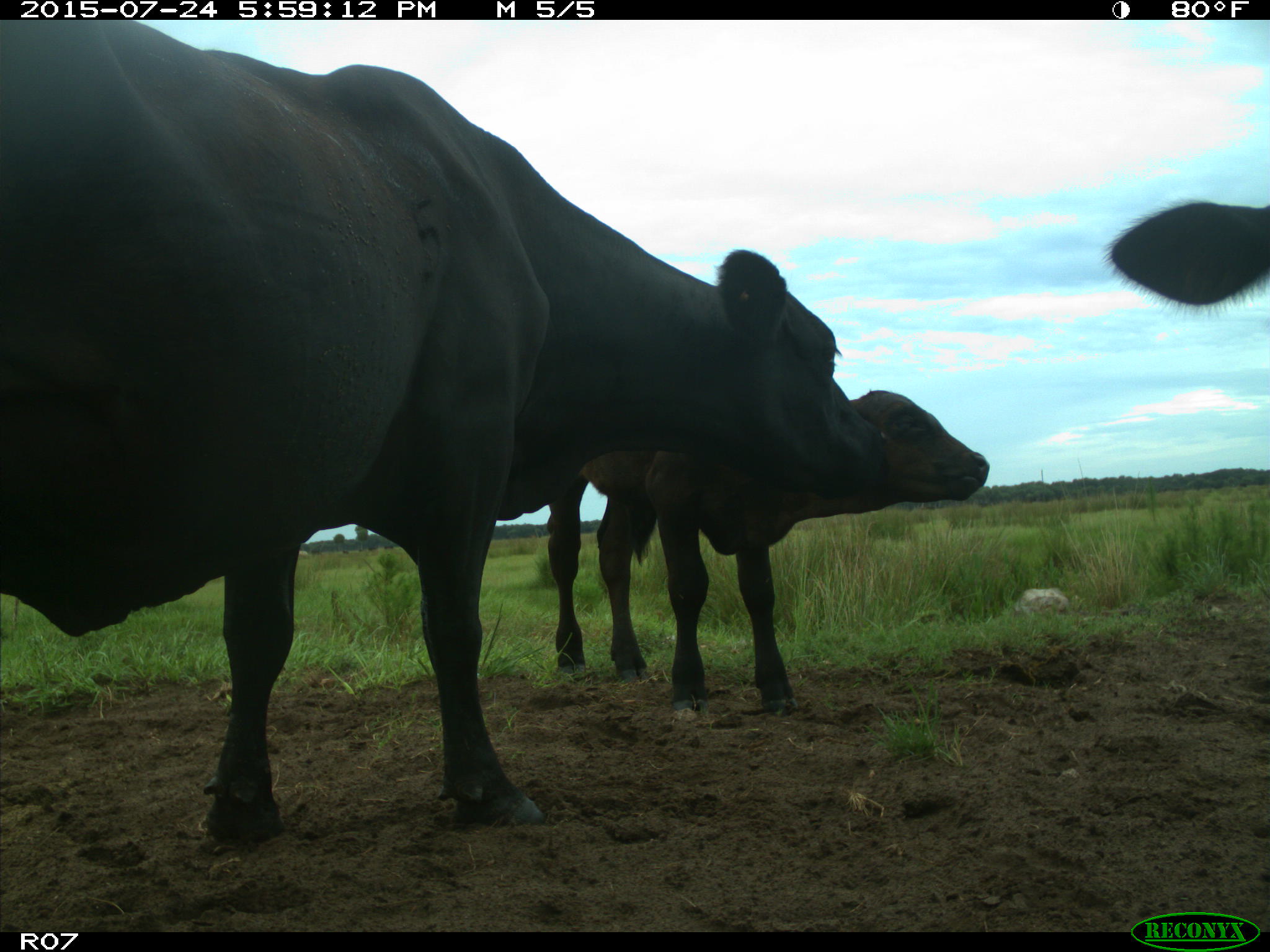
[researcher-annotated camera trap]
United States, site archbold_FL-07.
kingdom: Animalia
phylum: Chordata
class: Mammalia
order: Artiodactyla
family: Bovidae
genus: Bos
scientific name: Bos taurus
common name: domestic cow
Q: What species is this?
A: Bos taurus (domestic cow).